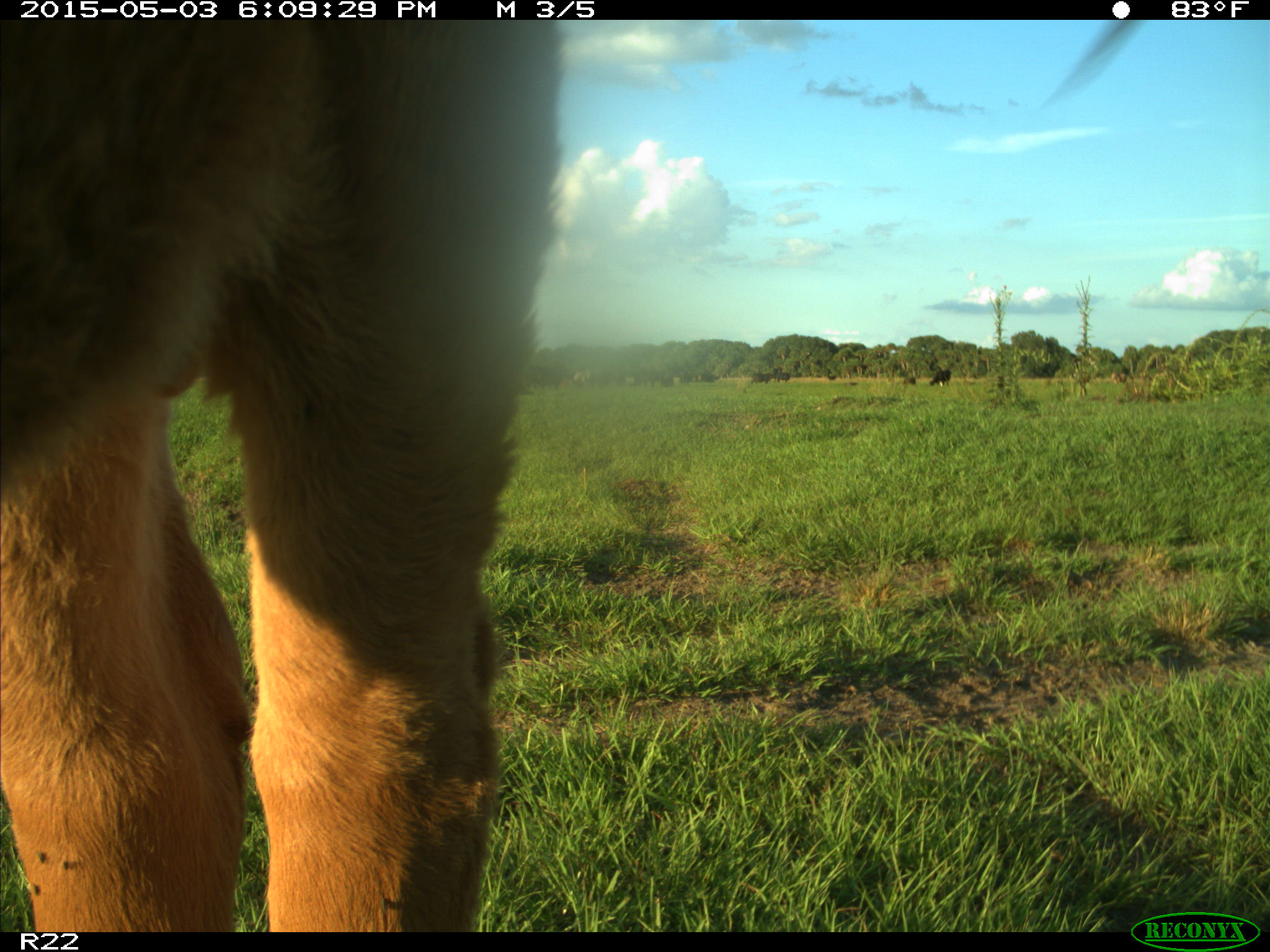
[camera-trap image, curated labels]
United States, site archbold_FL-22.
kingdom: Animalia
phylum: Chordata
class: Mammalia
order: Artiodactyla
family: Bovidae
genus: Bos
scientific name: Bos taurus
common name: domestic cow